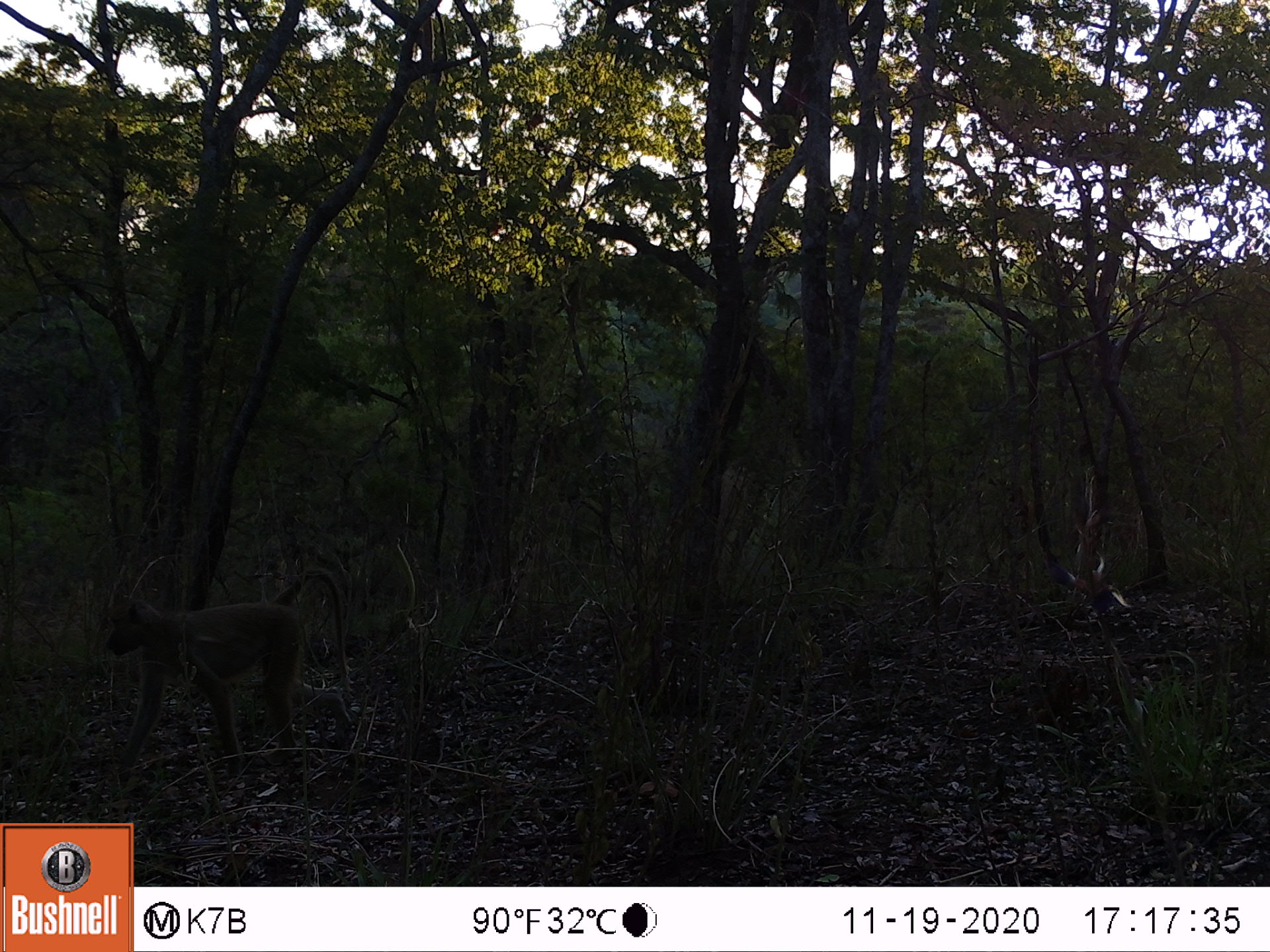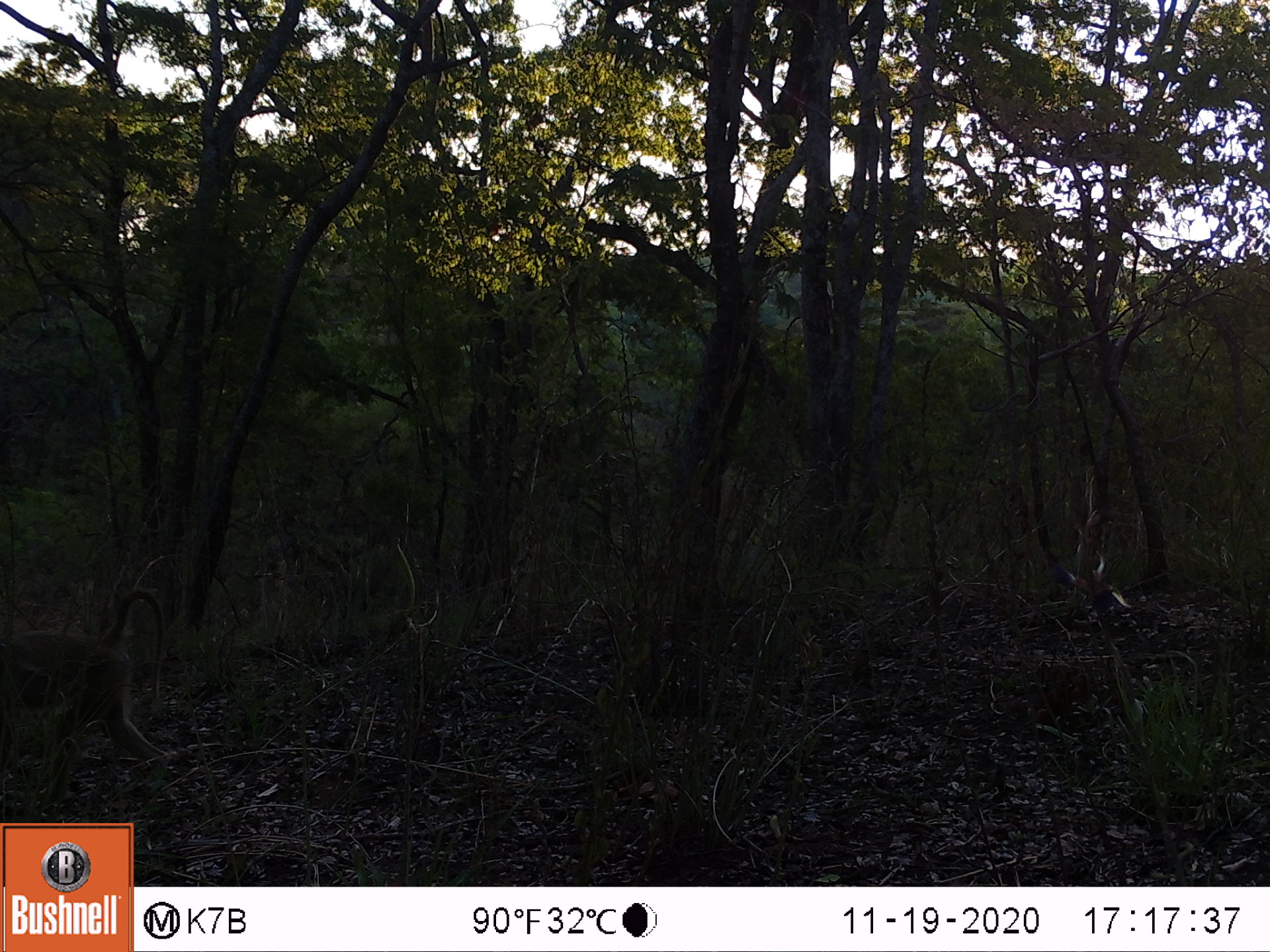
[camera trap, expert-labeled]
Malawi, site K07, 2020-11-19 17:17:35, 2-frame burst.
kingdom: Animalia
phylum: Chordata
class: Mammalia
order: Primates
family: Cercopithecidae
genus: Papio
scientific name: Papio cynocephalus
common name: yellow baboon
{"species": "yellow baboon (Papio cynocephalus)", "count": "1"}